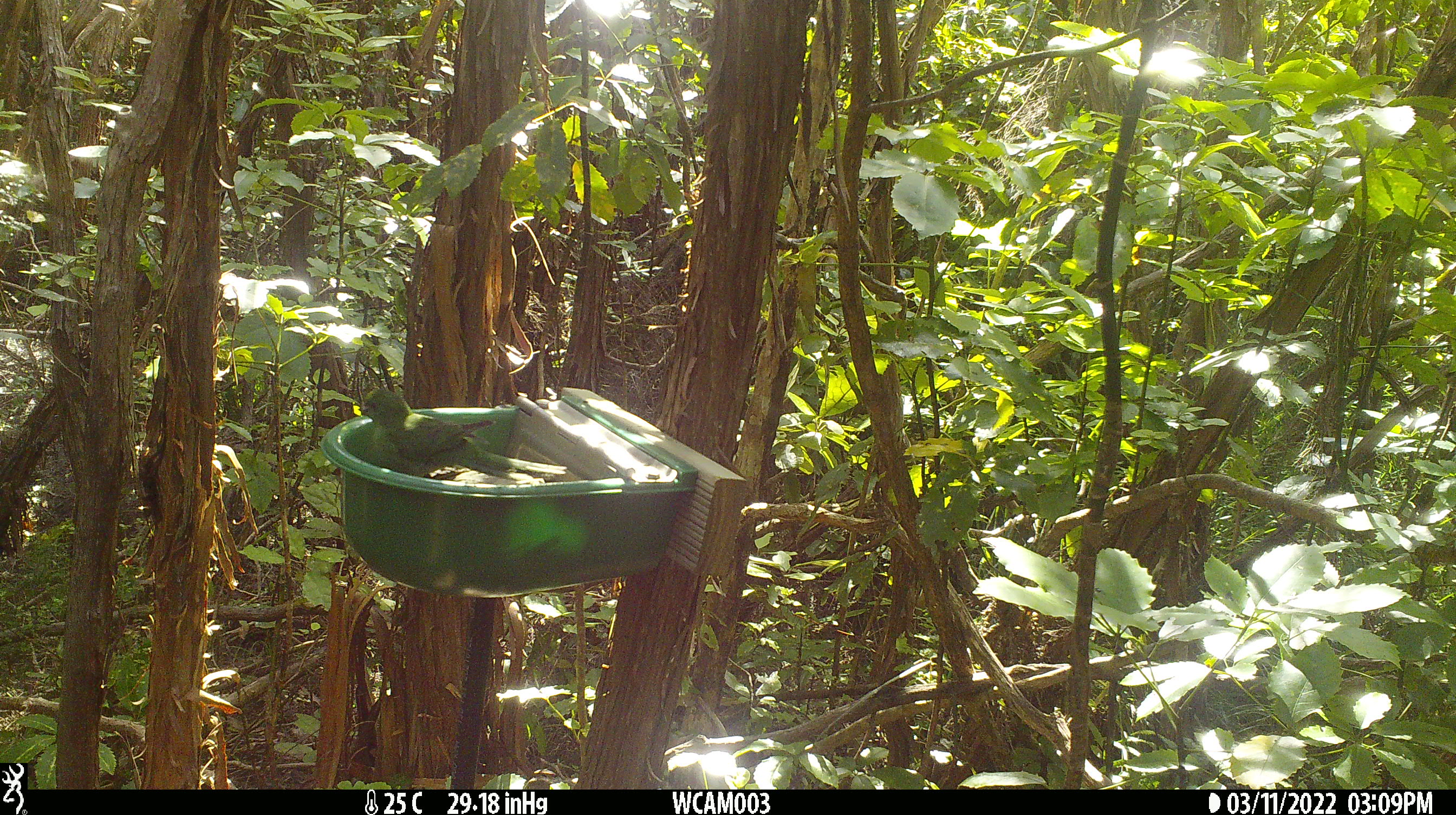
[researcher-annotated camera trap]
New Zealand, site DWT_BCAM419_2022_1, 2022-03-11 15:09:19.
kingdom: Animalia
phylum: Chordata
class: Aves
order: Psittaciformes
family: Psittaculidae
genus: Cyanoramphus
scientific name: Cyanoramphus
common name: parakeet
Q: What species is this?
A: Parakeet (Cyanoramphus).